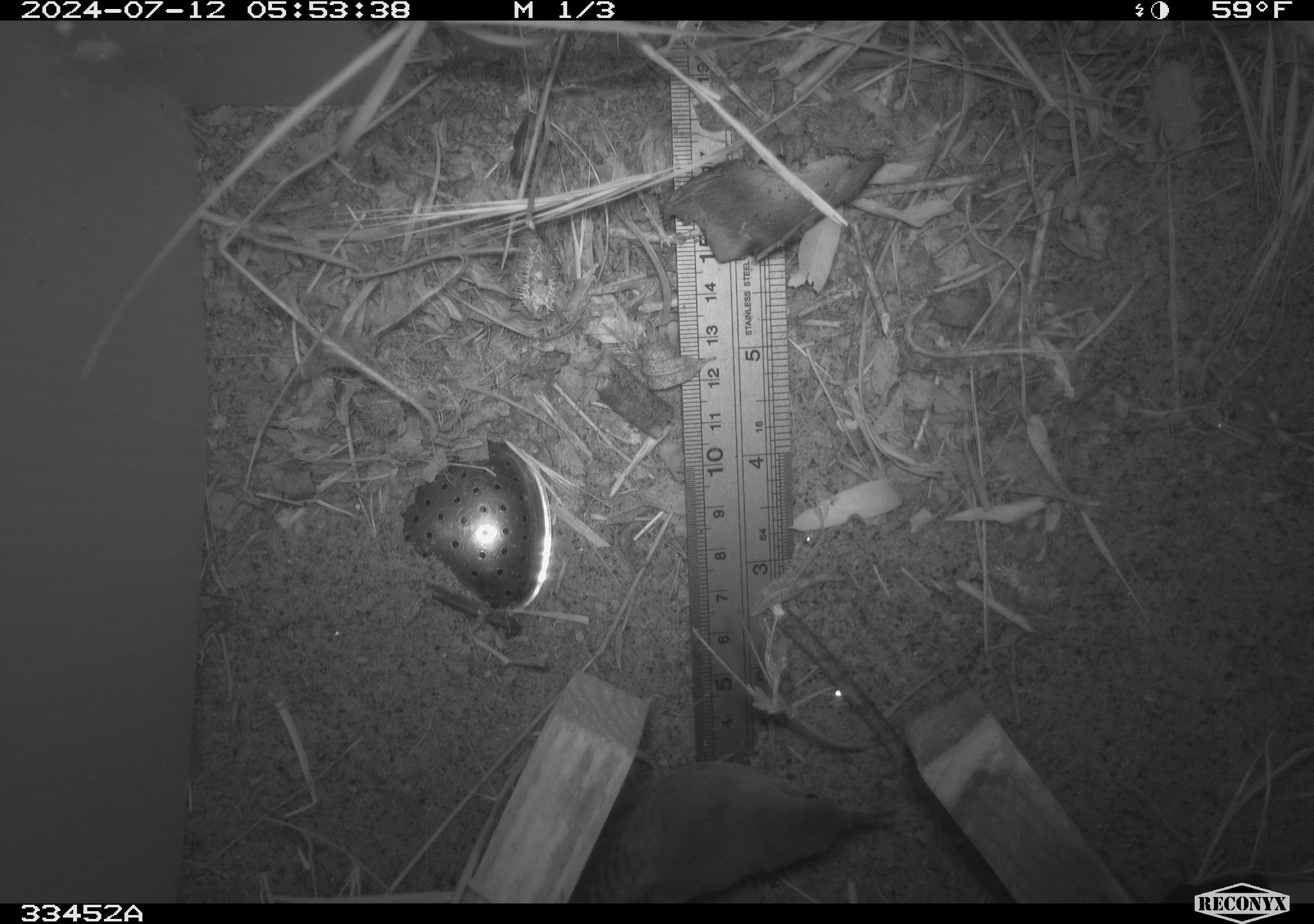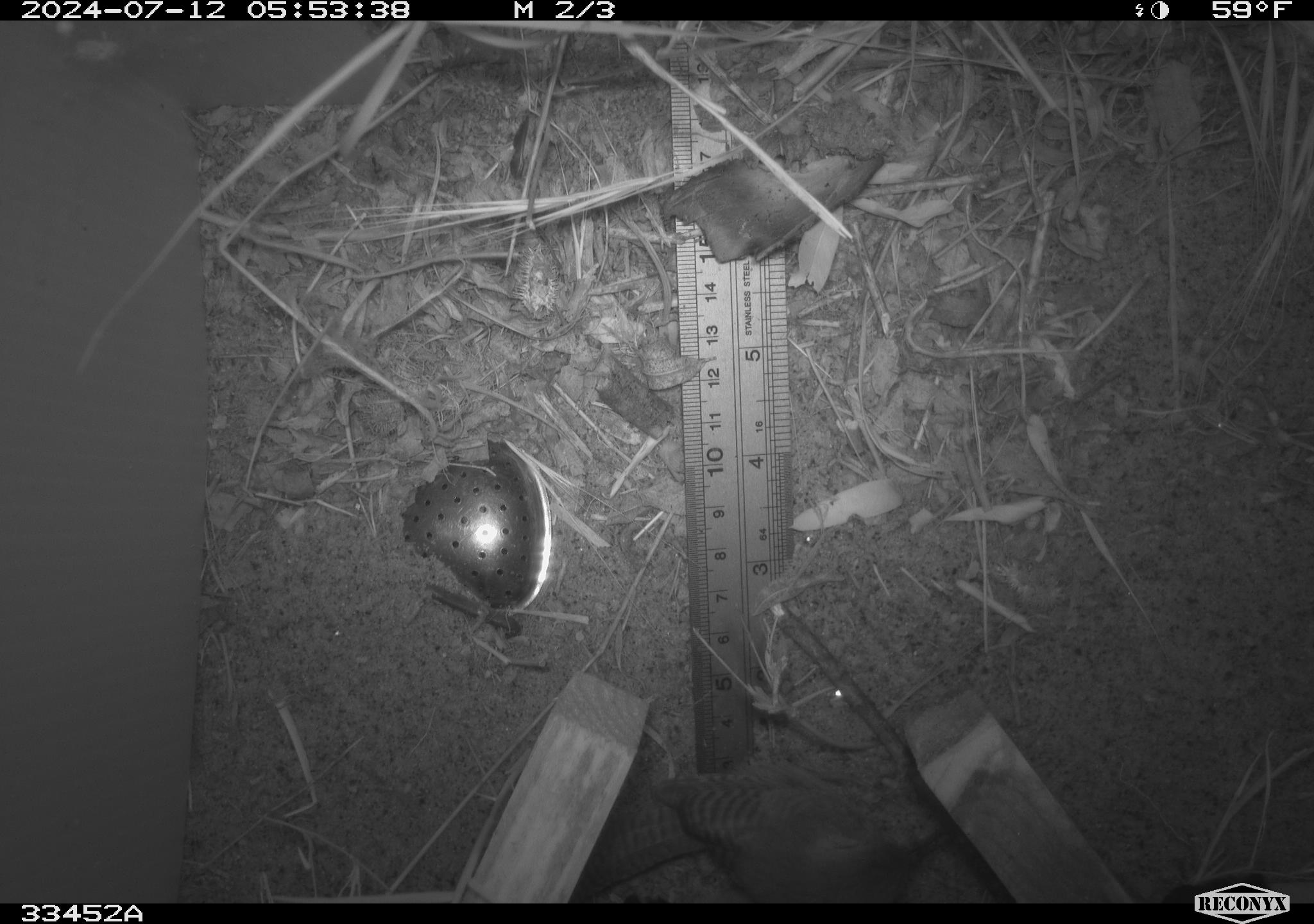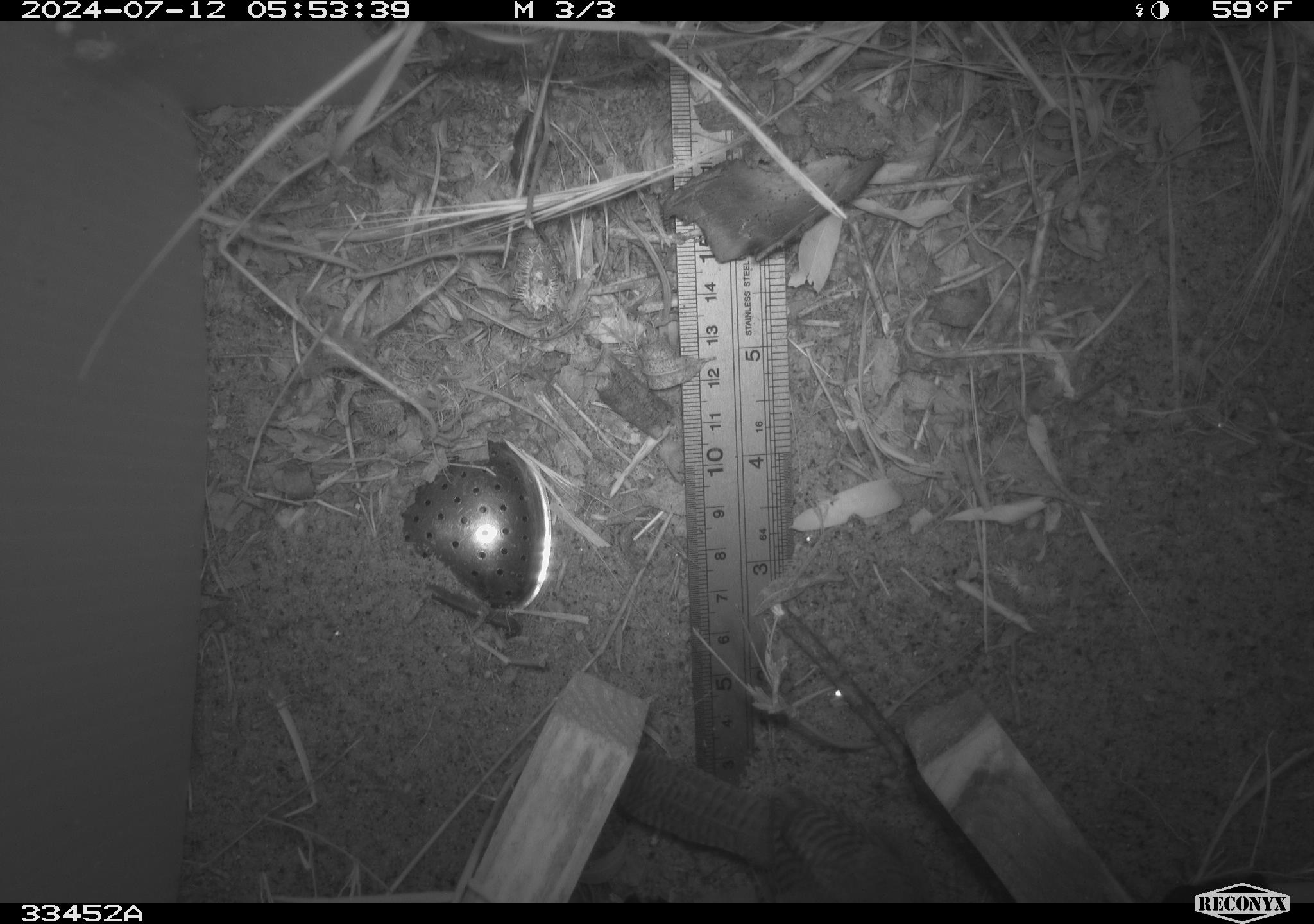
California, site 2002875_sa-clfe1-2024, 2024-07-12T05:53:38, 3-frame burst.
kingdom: Animalia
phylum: Chordata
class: Aves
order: Passeriformes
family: Troglodytidae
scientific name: Troglodytidae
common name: wren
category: troglodytidae family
Troglodytidae family (wren) (Troglodytidae).